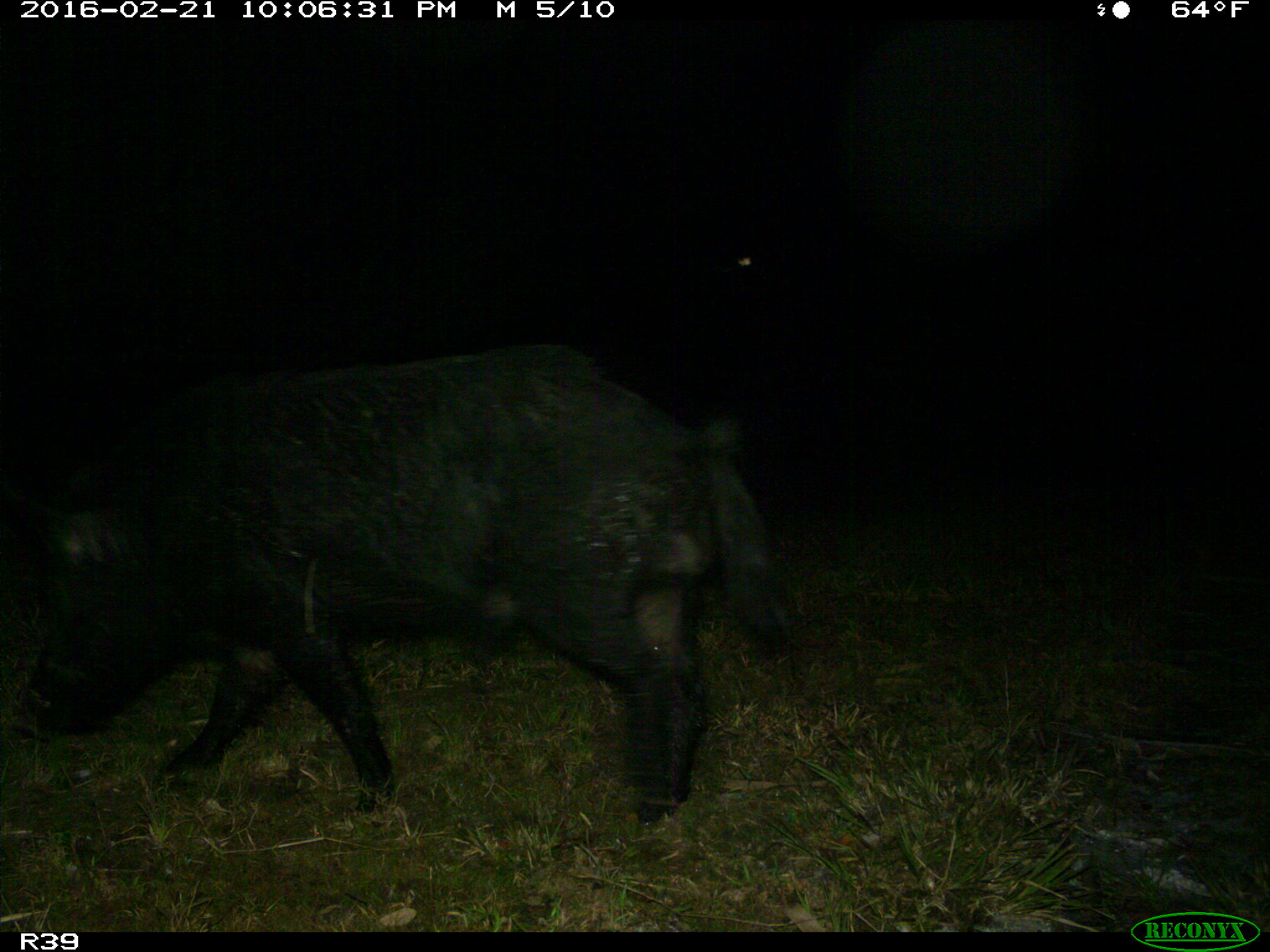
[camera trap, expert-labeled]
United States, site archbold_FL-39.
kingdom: Animalia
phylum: Chordata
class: Mammalia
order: Artiodactyla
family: Suidae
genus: Sus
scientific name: Sus scrofa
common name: wild boar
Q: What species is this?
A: Sus scrofa (wild boar).